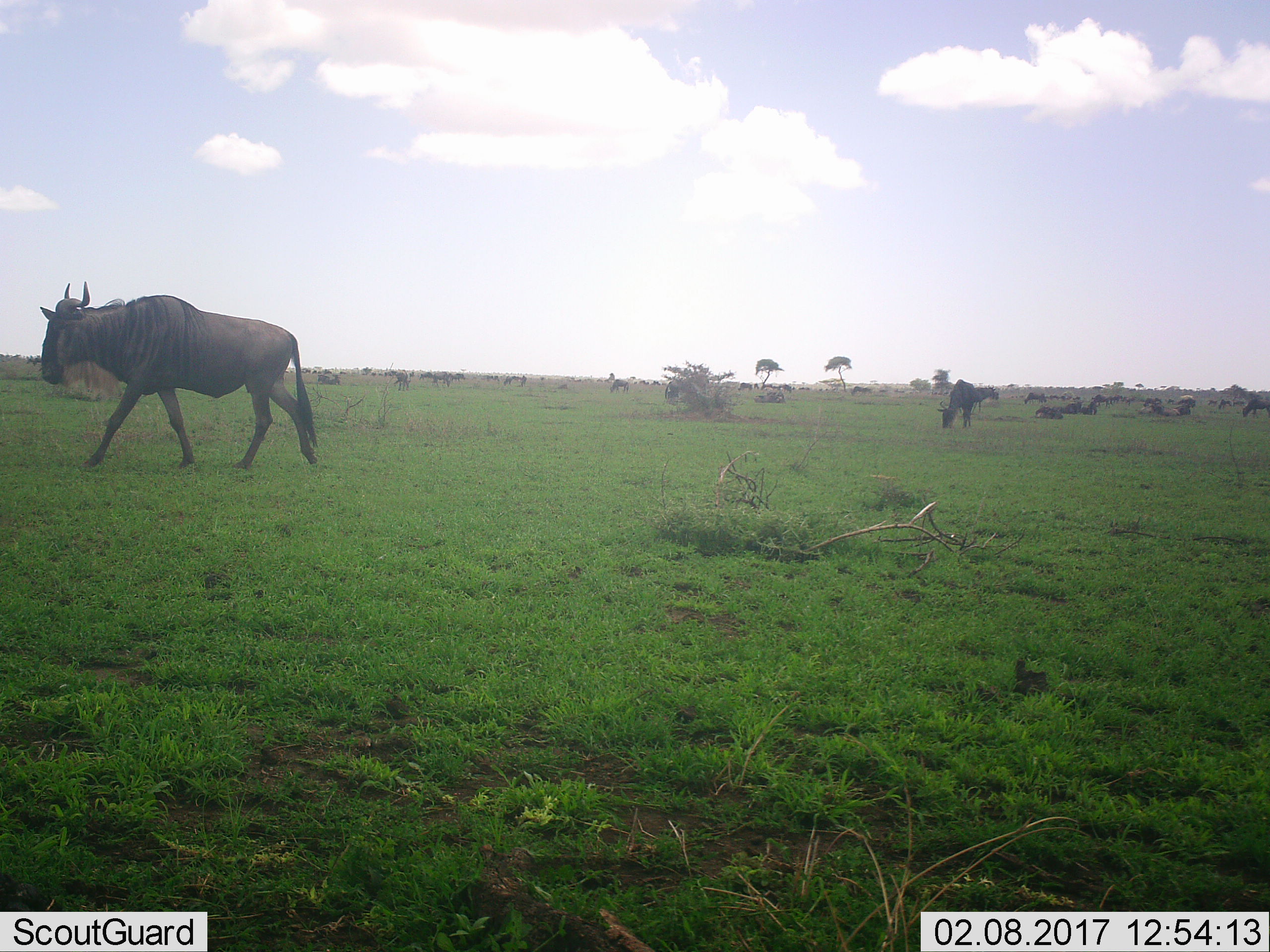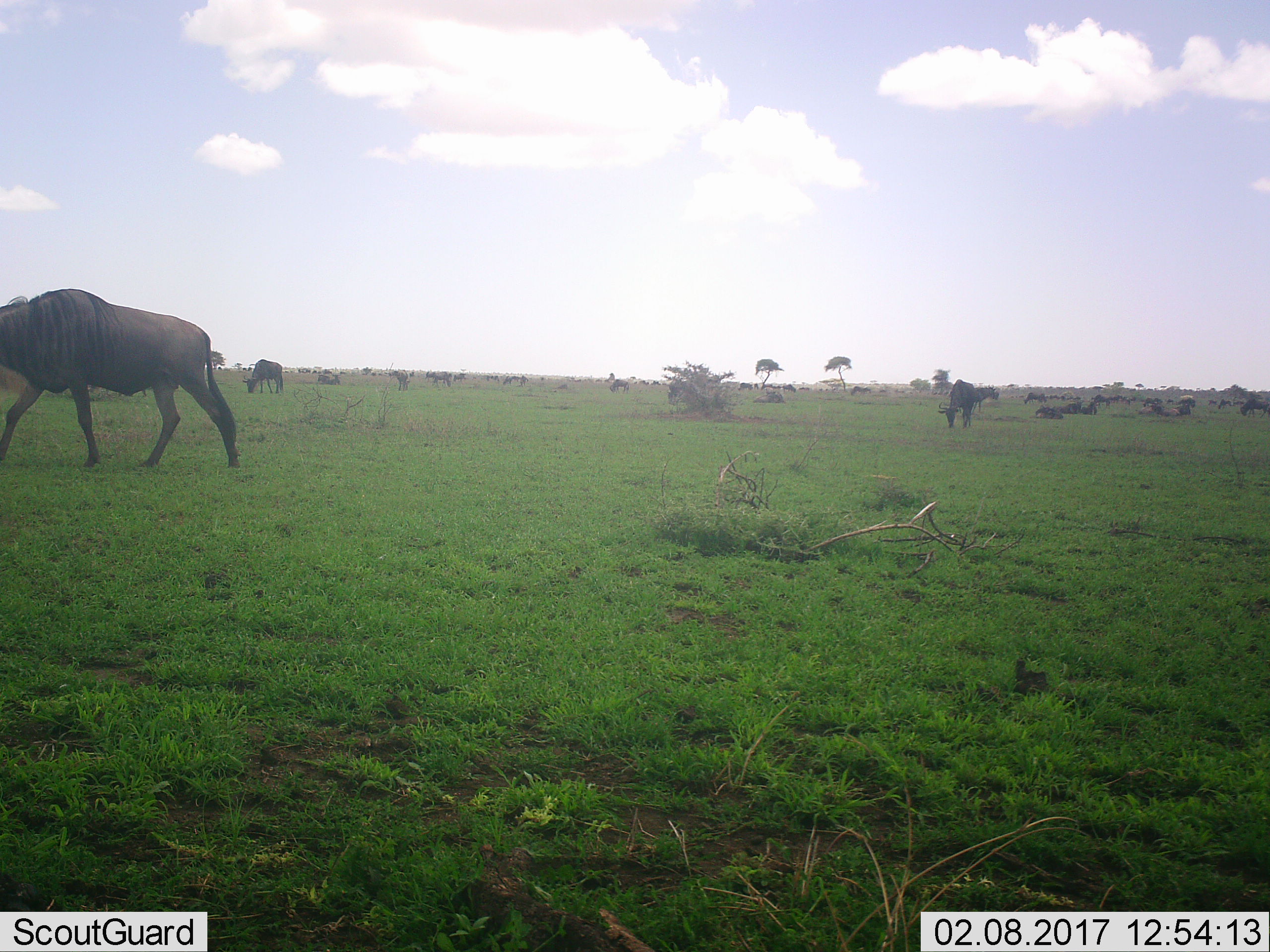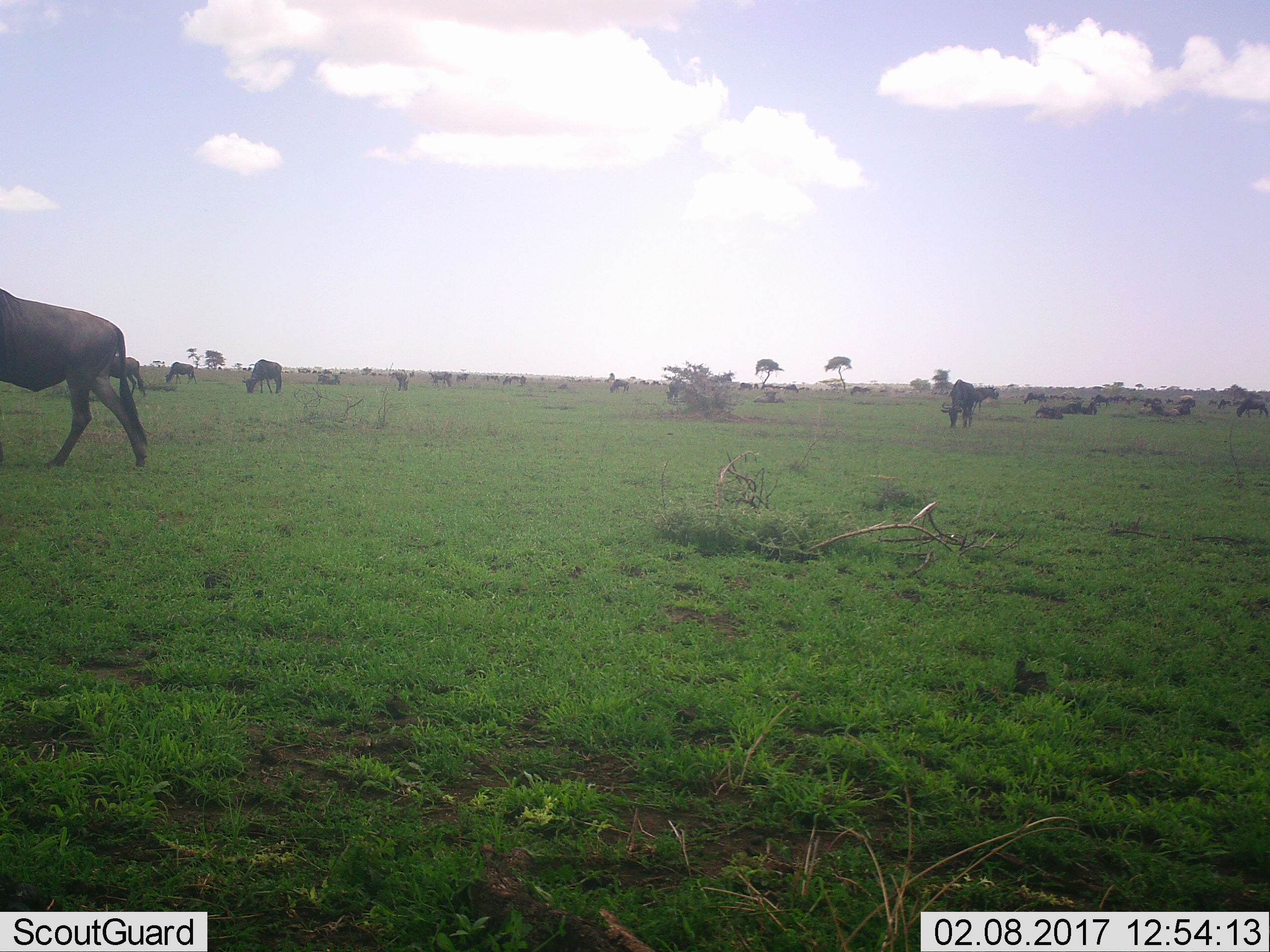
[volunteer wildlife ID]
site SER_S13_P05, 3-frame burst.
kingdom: Animalia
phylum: Chordata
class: Mammalia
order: Artiodactyla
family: Bovidae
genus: Connochaetes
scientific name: Connochaetes taurinus taurinus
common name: blue wildebeest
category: wildebeestblue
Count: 11-50.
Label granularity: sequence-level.